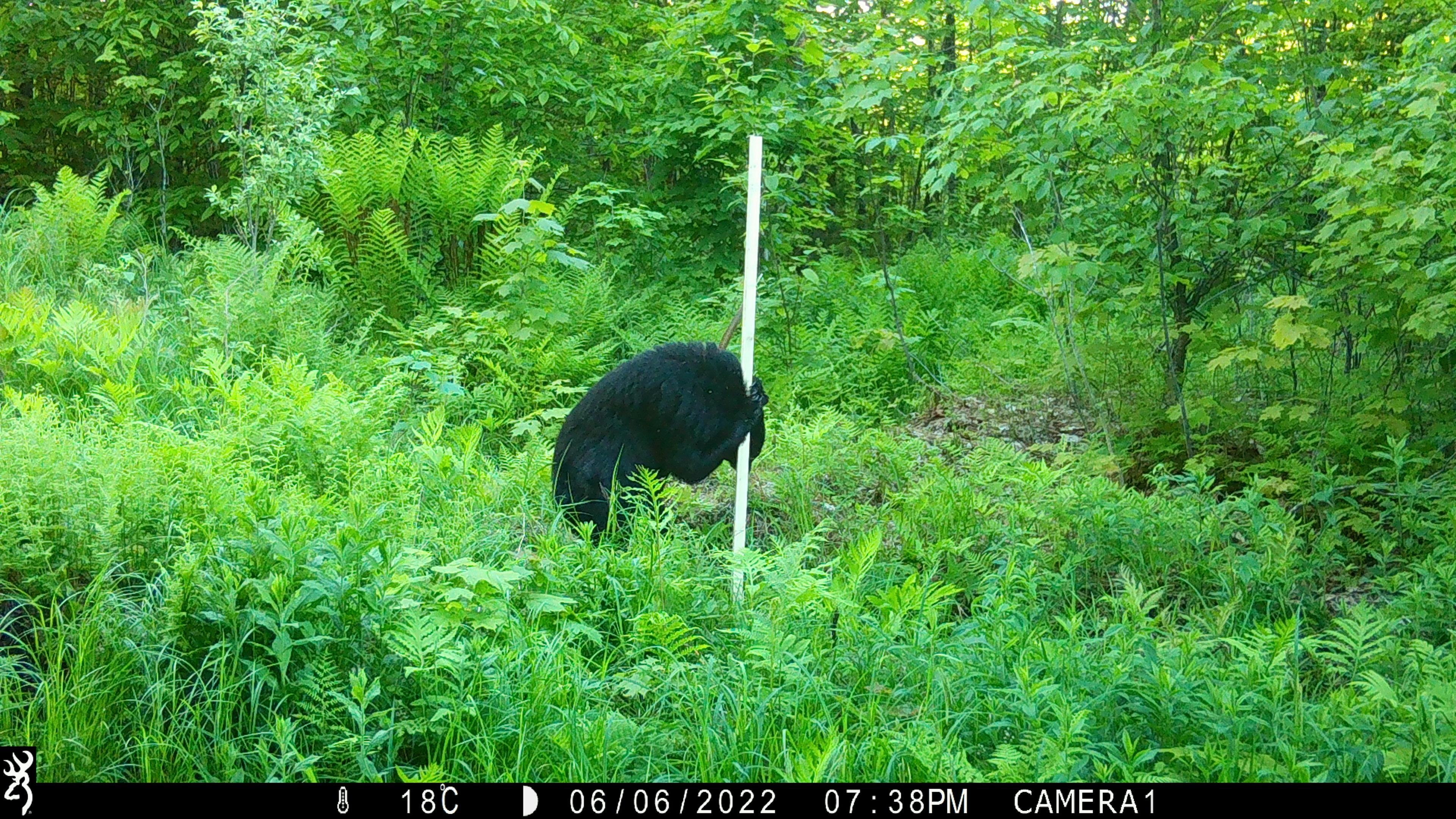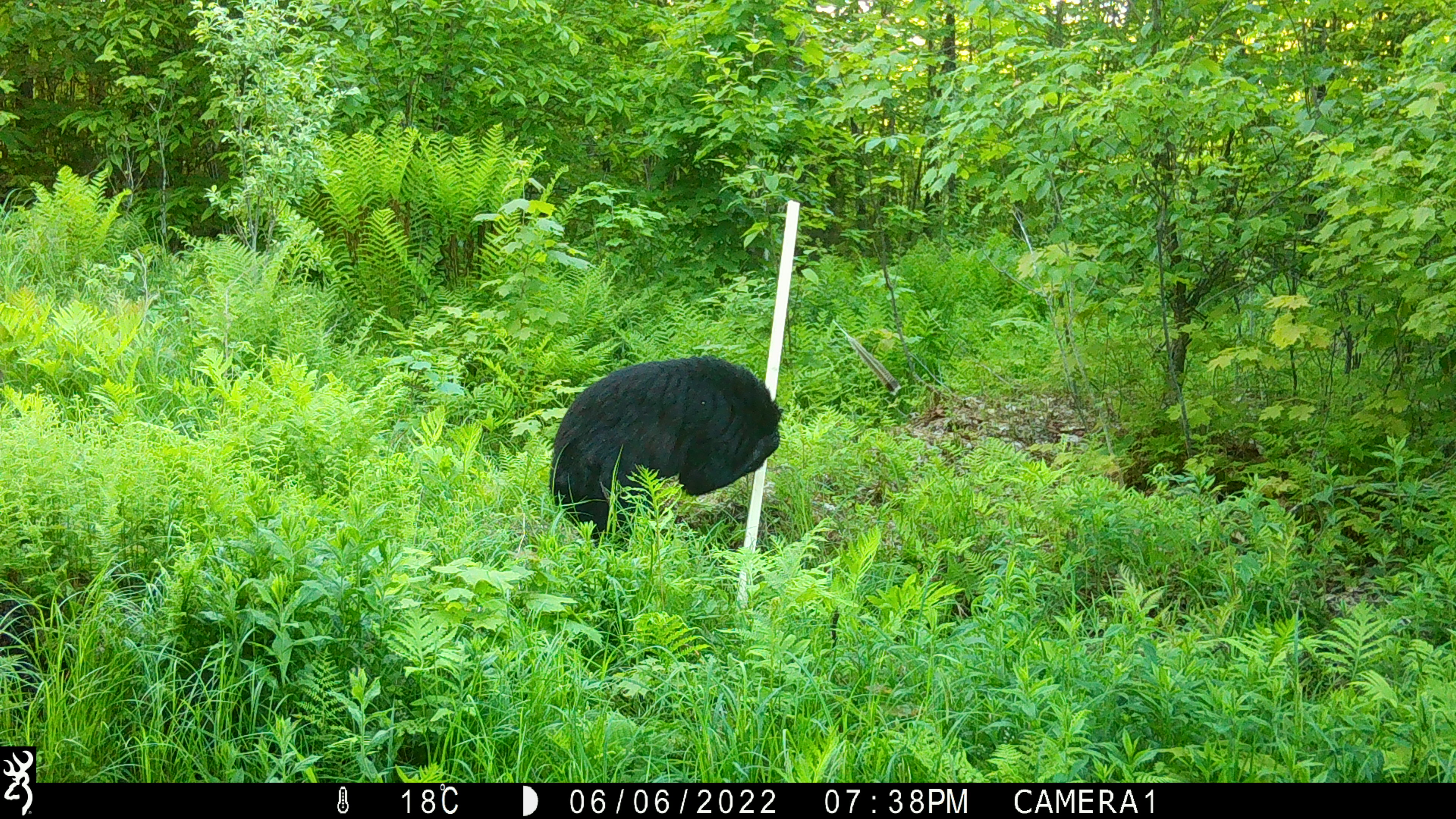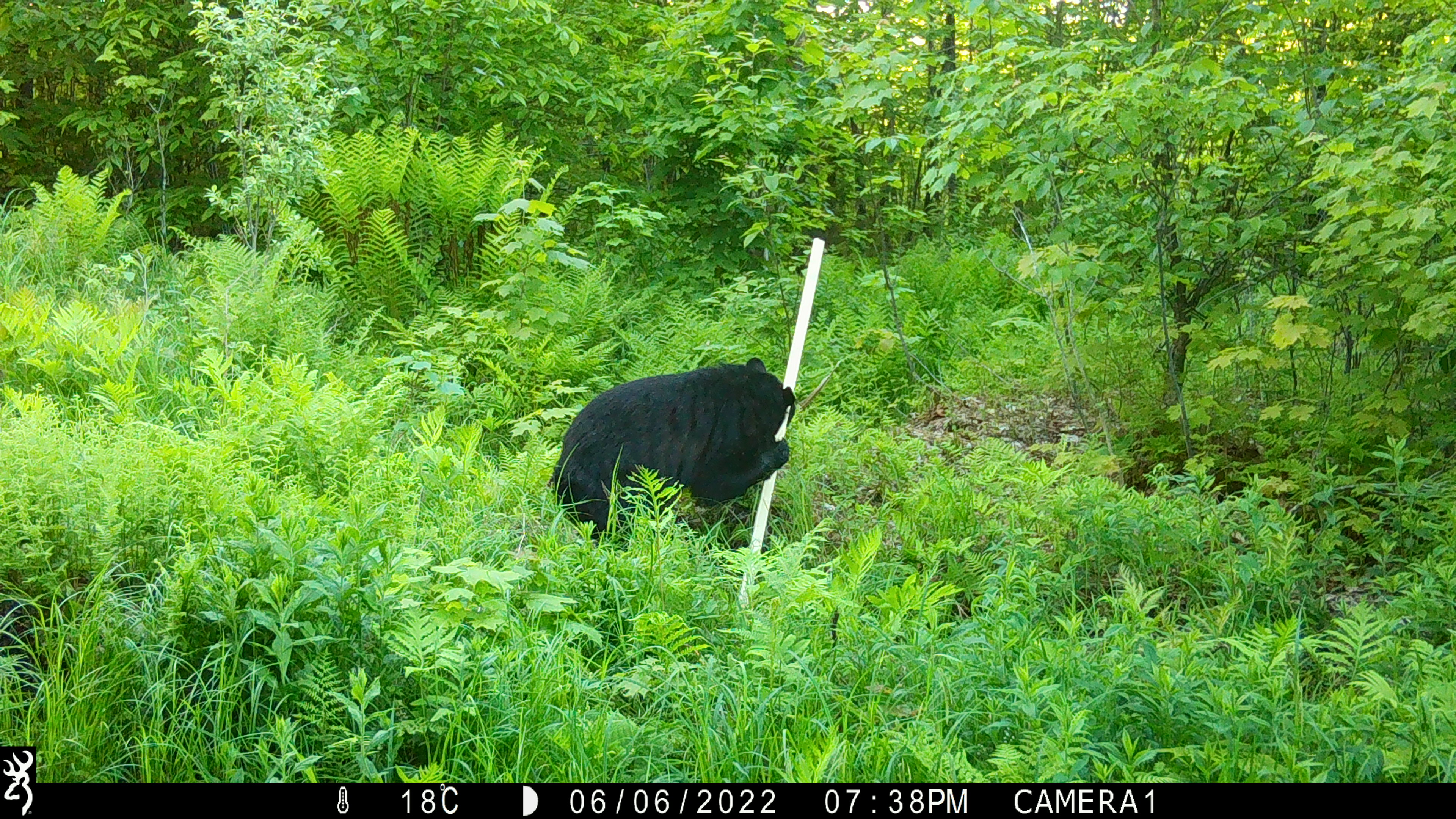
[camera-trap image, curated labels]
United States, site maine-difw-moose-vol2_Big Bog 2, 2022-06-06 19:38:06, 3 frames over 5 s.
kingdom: Animalia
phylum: Chordata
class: Mammalia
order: Carnivora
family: Ursidae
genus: Ursus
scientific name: Ursus americanus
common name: black bear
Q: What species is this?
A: Black bear (Ursus americanus).